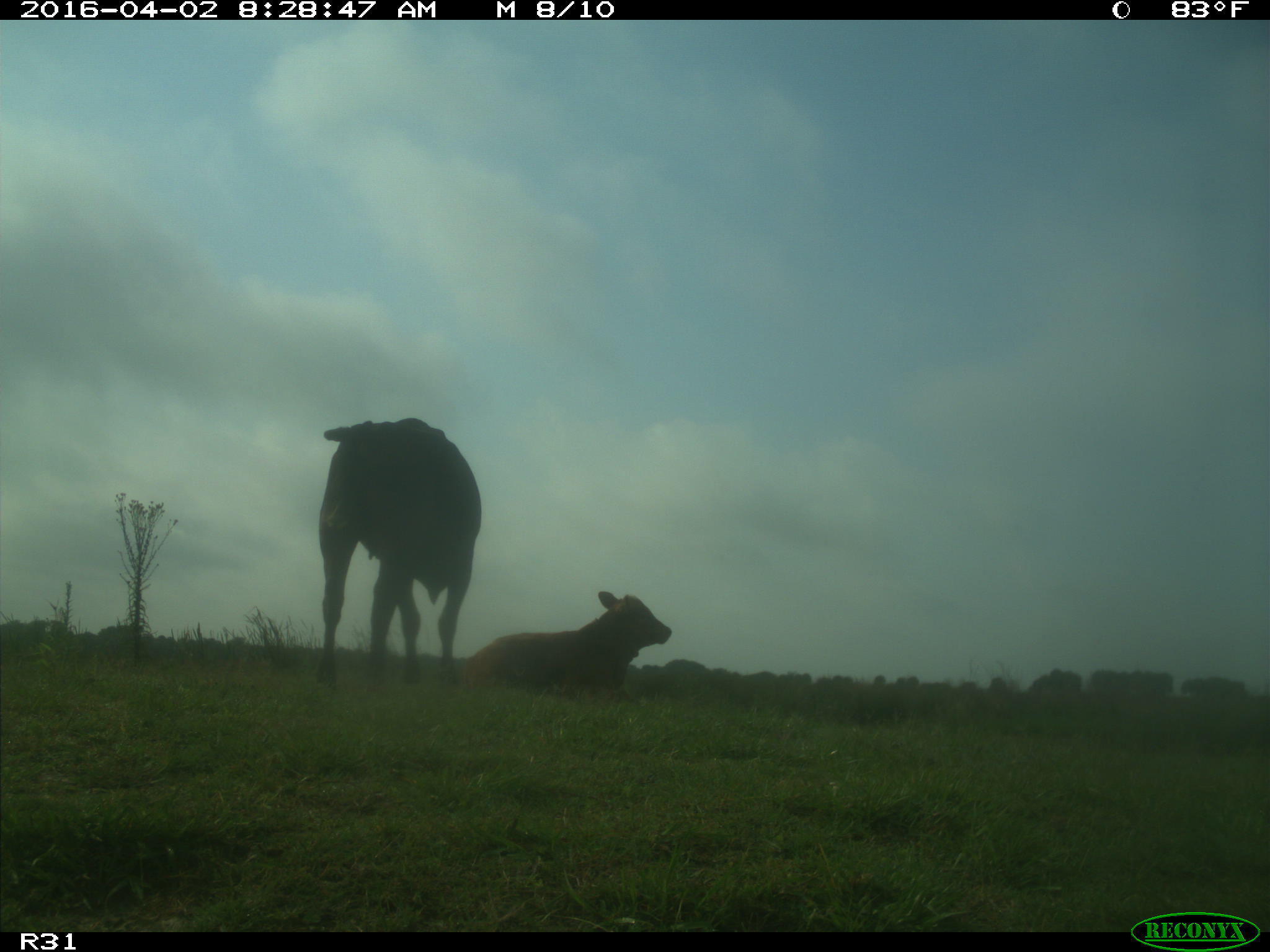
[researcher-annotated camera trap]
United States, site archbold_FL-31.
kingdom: Animalia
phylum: Chordata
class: Mammalia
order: Artiodactyla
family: Bovidae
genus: Bos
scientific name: Bos taurus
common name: domestic cow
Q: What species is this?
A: Bos taurus (domestic cow).